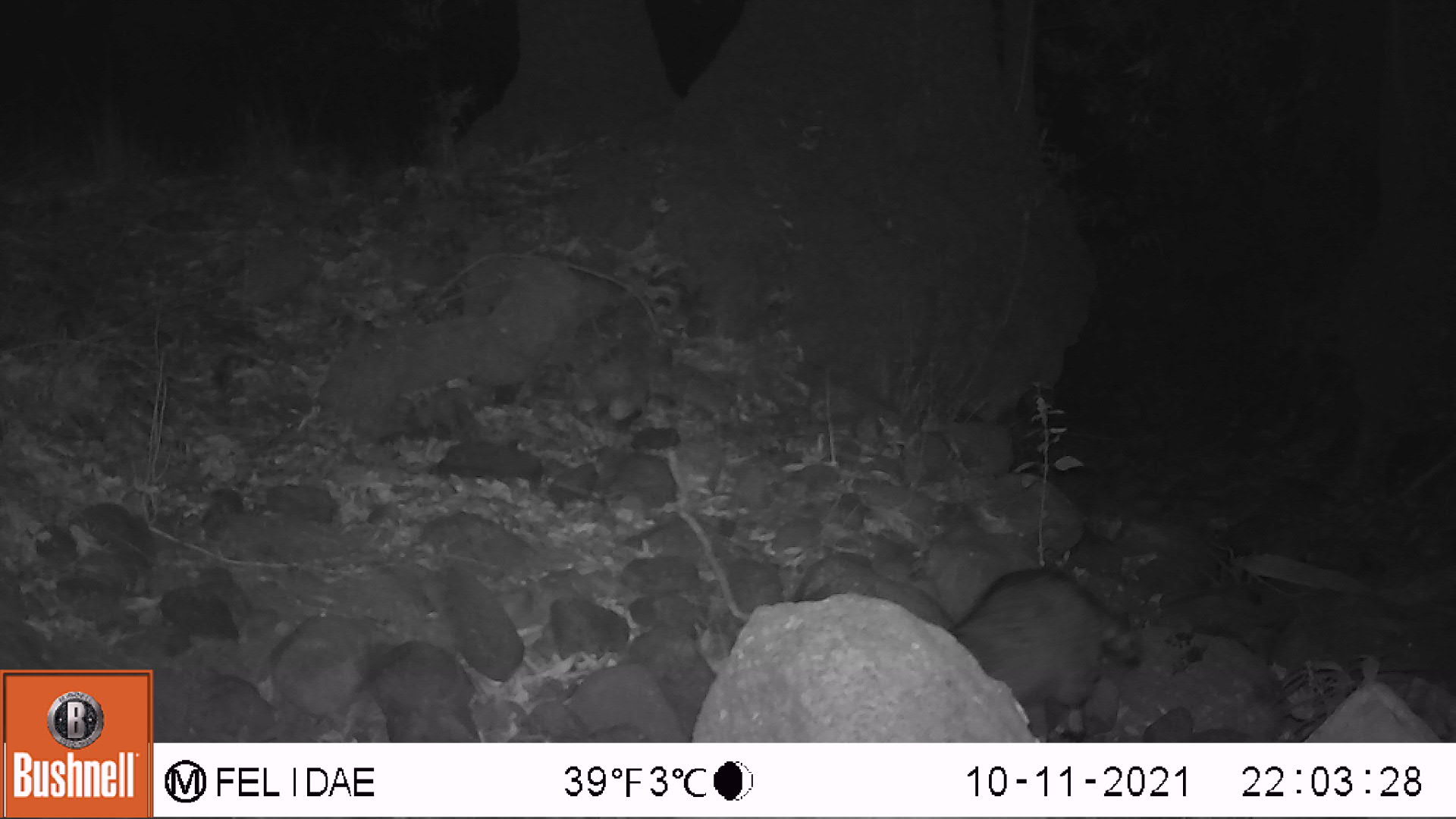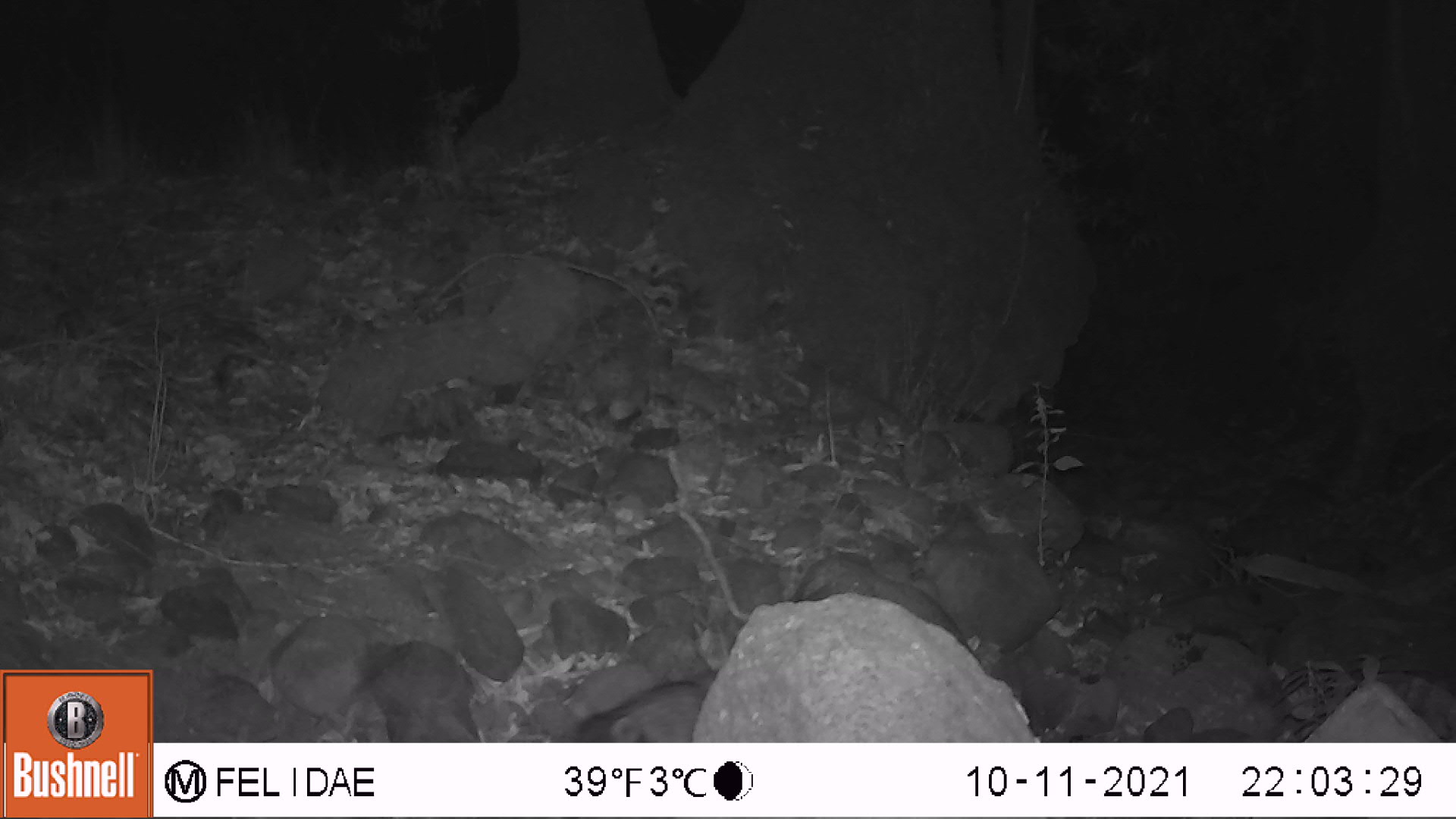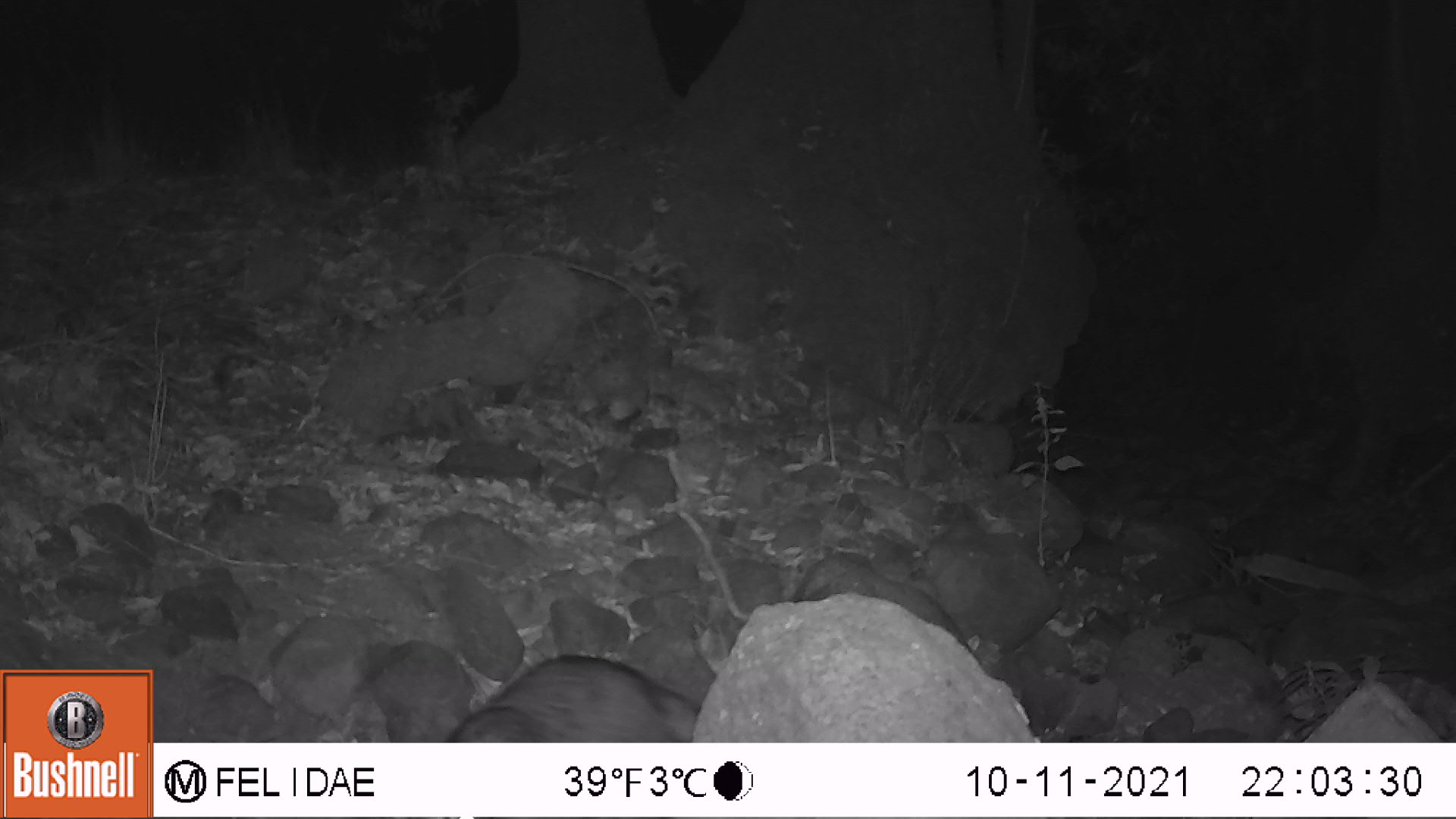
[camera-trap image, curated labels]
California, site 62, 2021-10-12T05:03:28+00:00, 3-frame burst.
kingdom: Animalia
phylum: Chordata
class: Mammalia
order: Carnivora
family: Procyonidae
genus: Procyon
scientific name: Procyon lotor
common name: raccoon